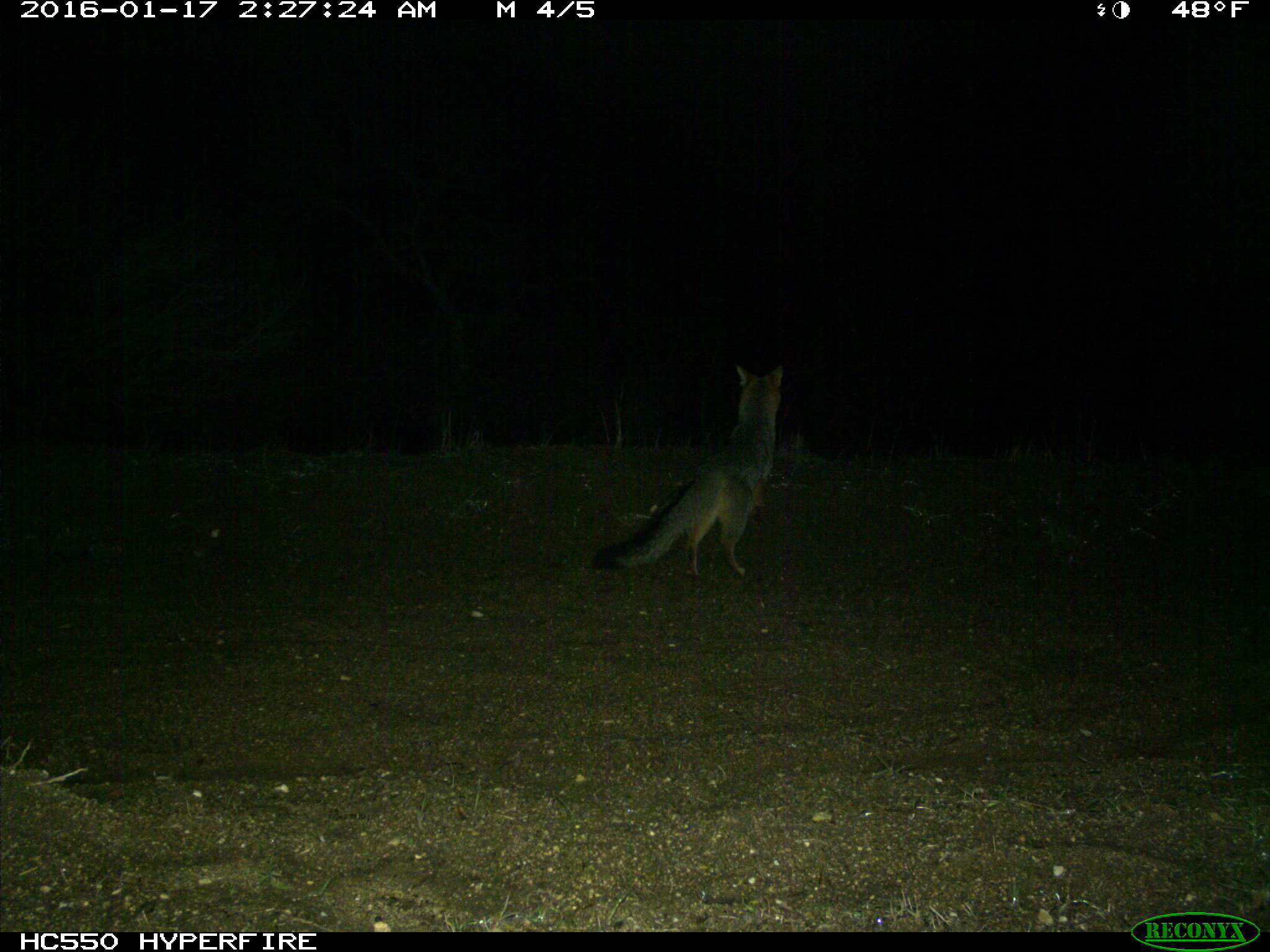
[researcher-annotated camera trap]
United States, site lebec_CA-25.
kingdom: Animalia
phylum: Chordata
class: Mammalia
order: Carnivora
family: Canidae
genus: Urocyon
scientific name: Urocyon cinereoargenteus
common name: gray fox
Urocyon cinereoargenteus (gray fox).